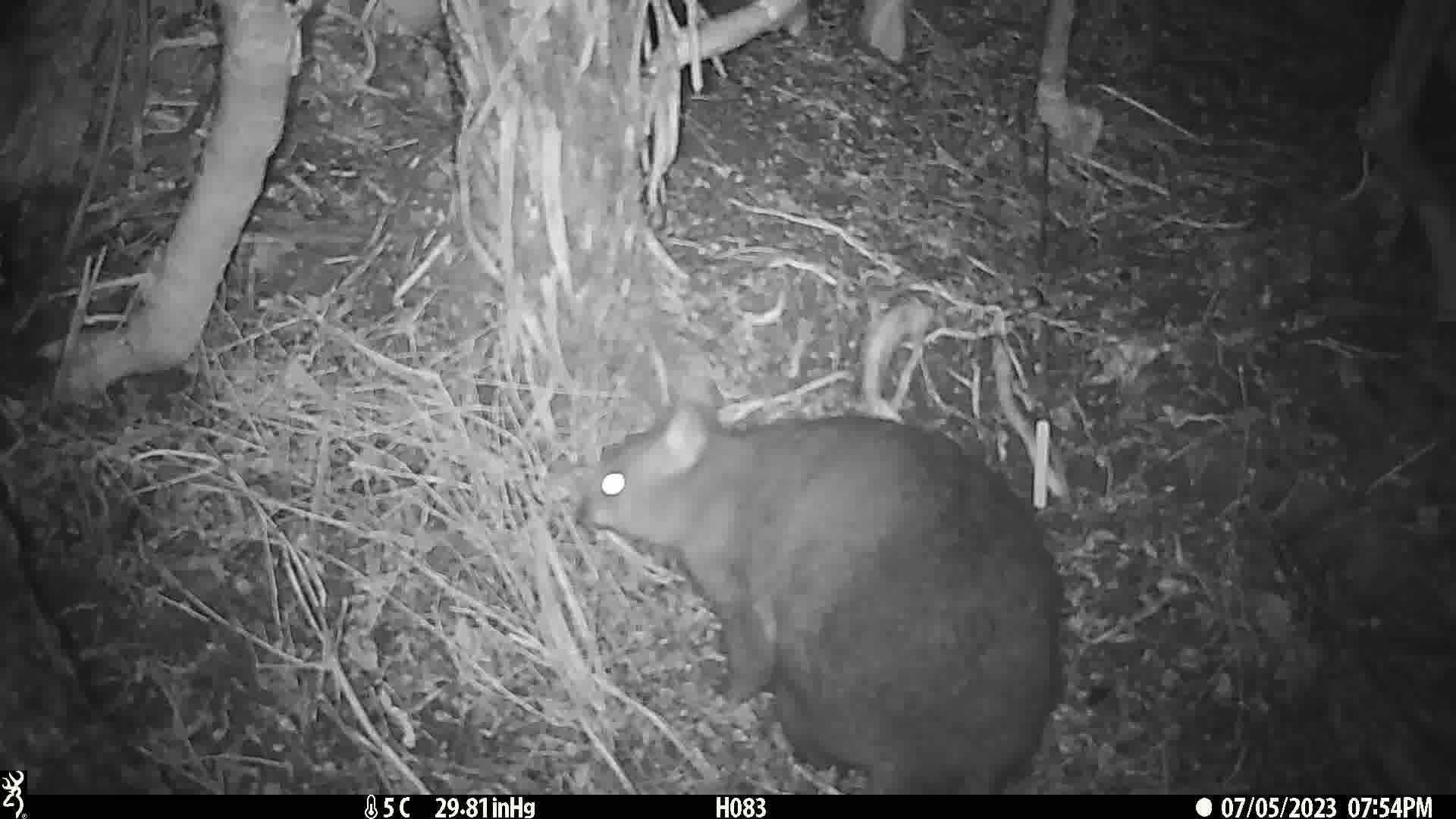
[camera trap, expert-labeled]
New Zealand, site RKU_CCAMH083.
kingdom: Animalia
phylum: Chordata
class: Mammalia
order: Diprotodontia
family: Phalangeridae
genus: Trichosurus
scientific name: Trichosurus vulpecula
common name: common brushtail possum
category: possum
Possum (common brushtail possum) (Trichosurus vulpecula).